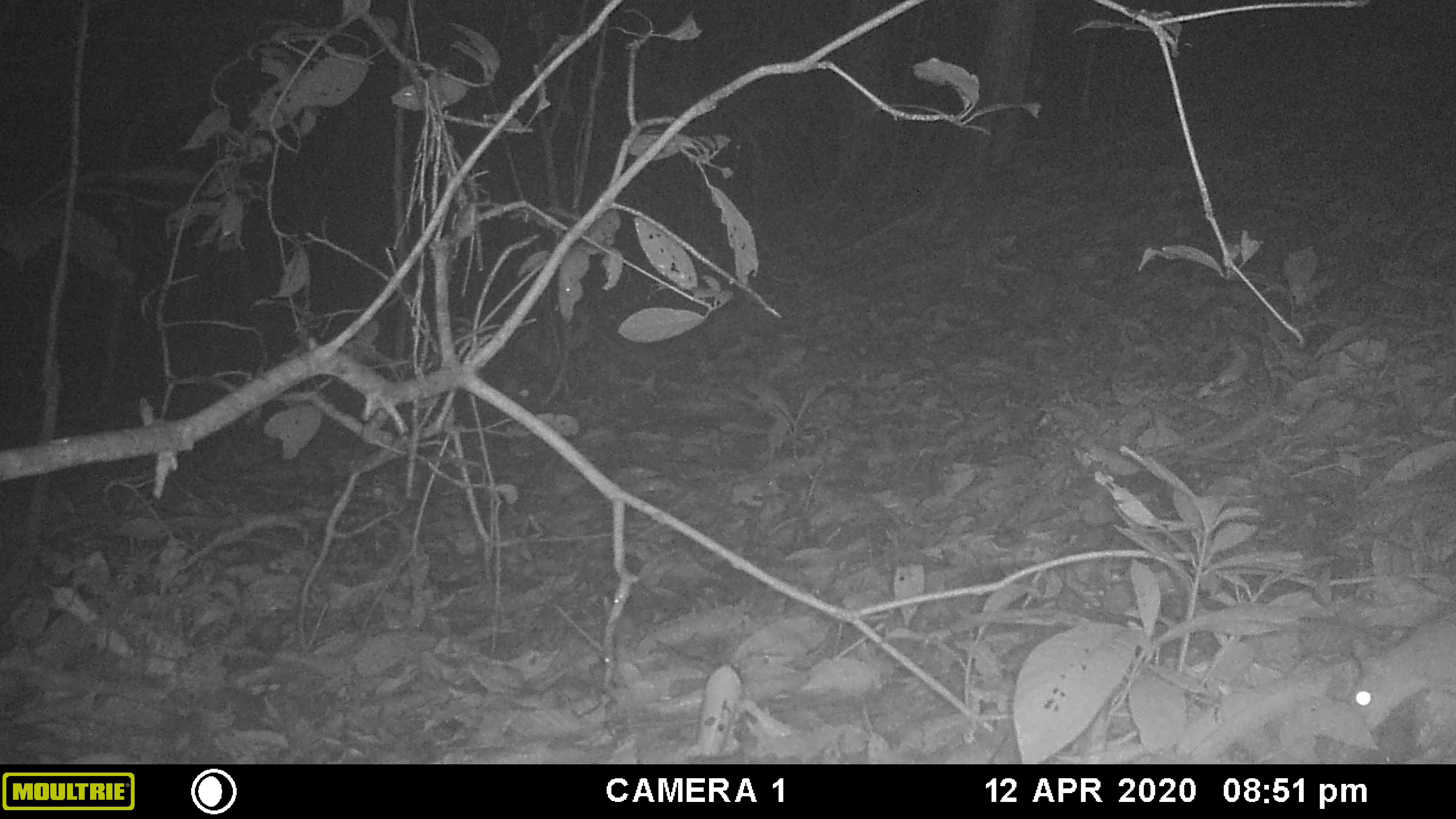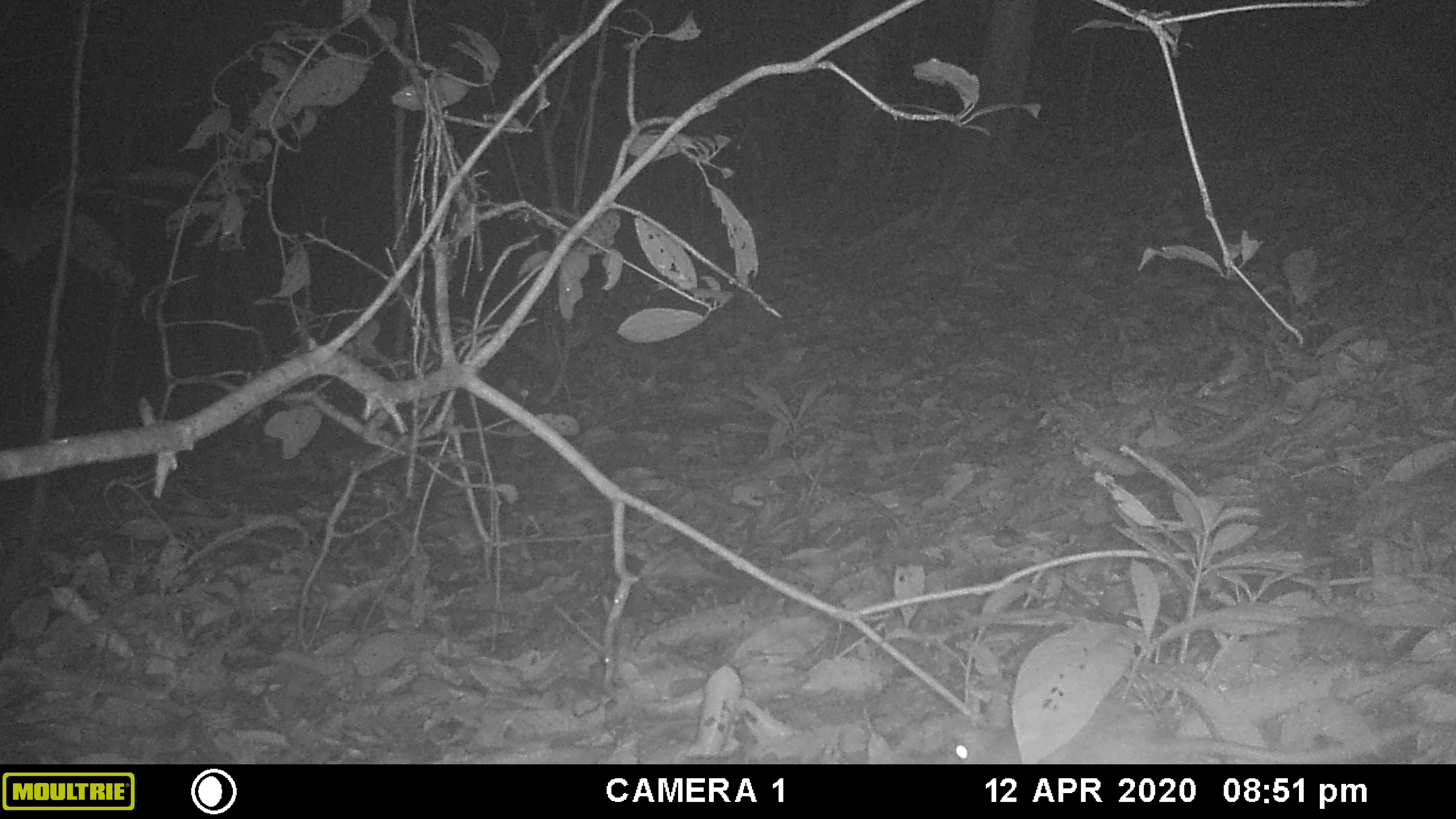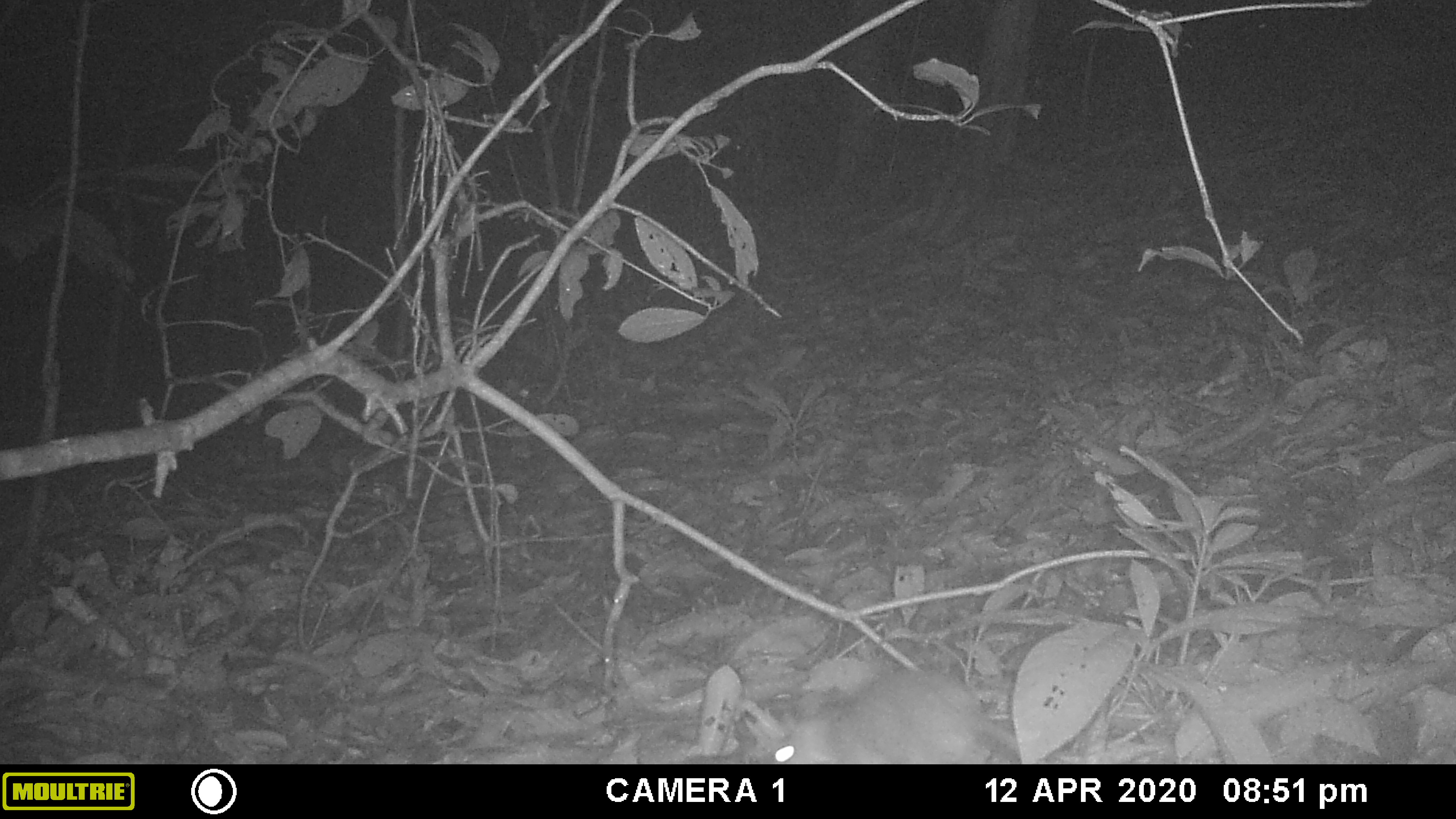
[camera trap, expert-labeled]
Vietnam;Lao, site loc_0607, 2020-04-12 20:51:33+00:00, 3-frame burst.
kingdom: Animalia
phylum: Chordata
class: Mammalia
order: Rodentia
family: Muridae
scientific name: Muridae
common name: old-world mice and rats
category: unidentified murid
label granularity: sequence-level